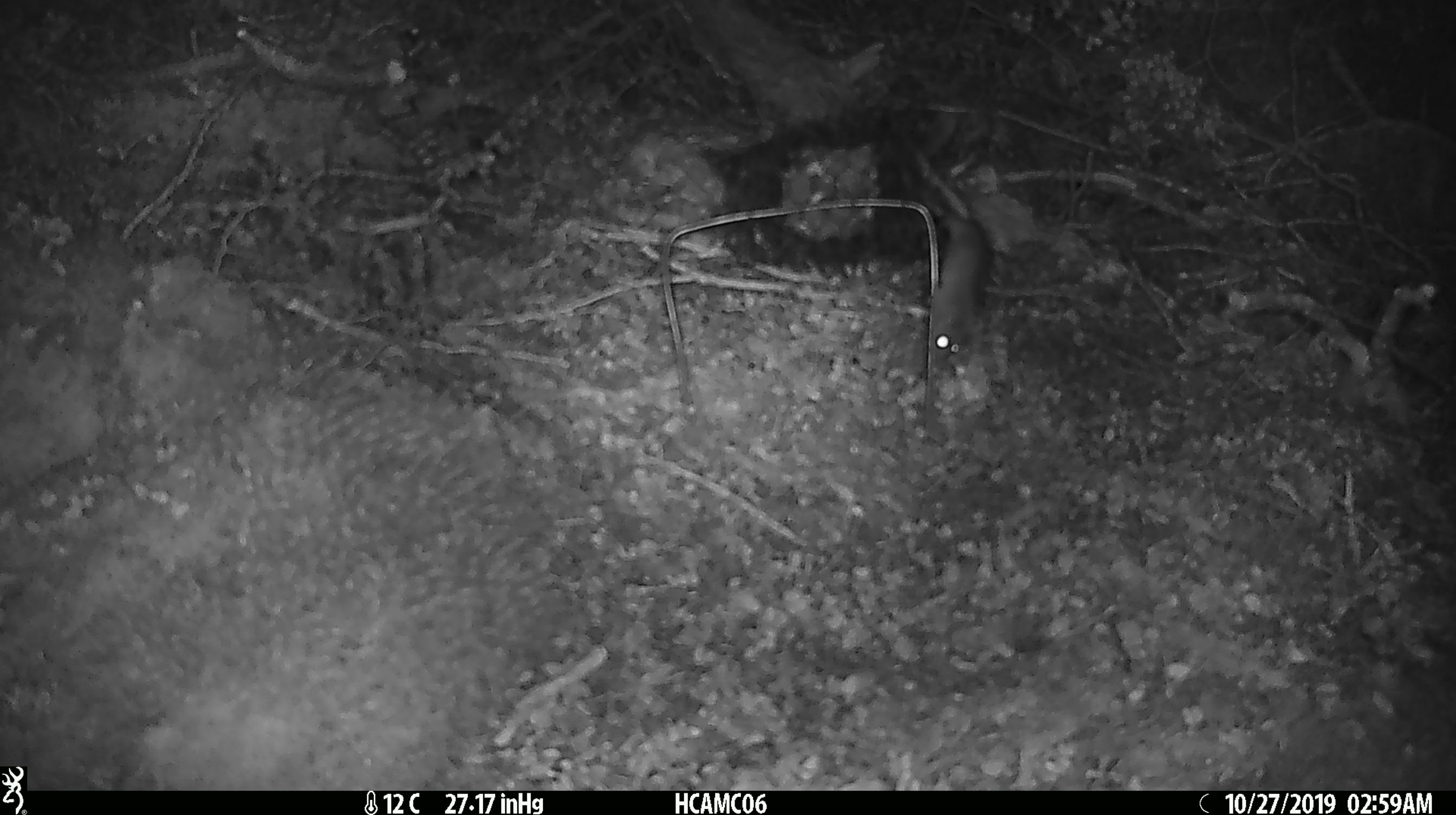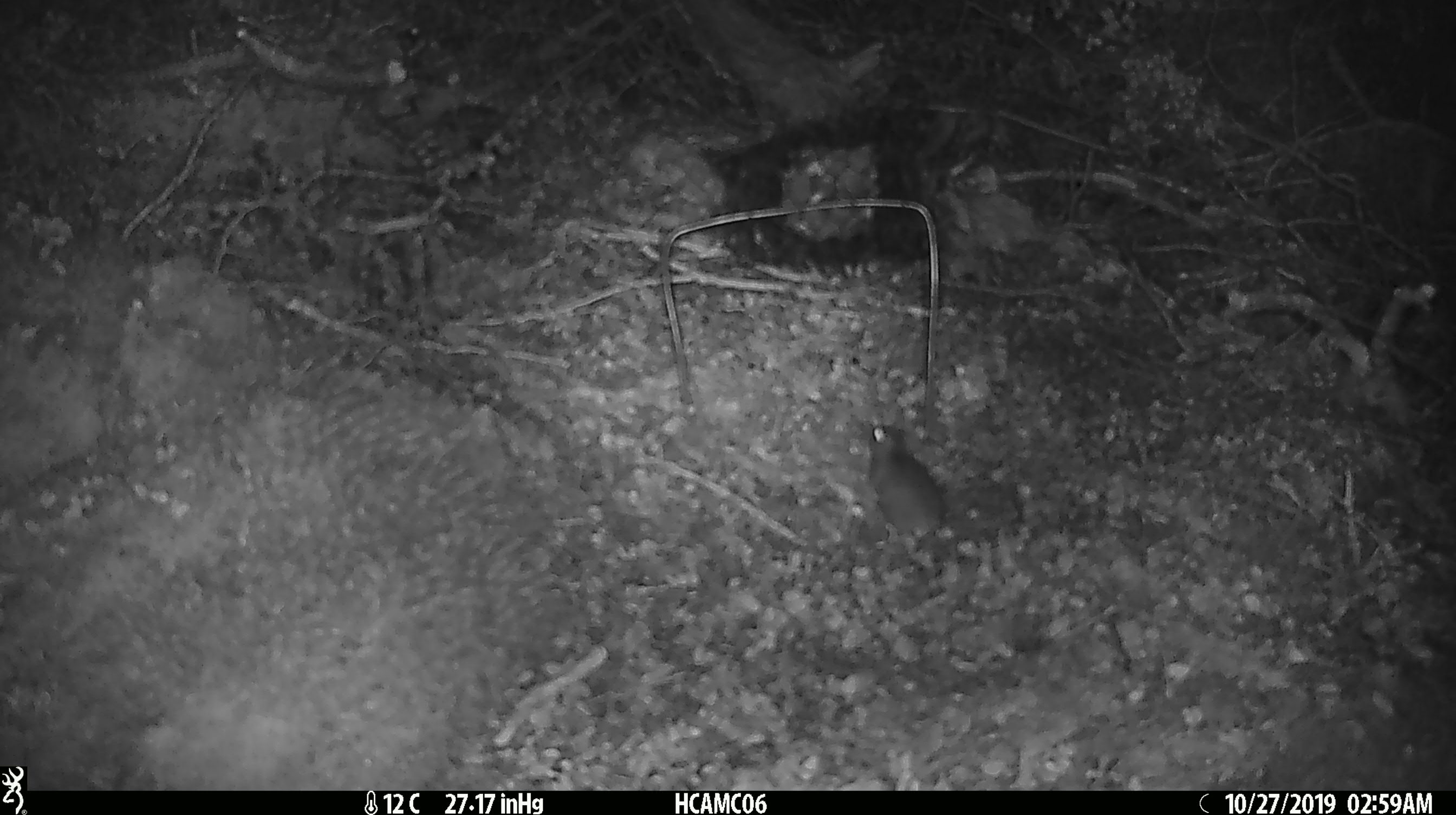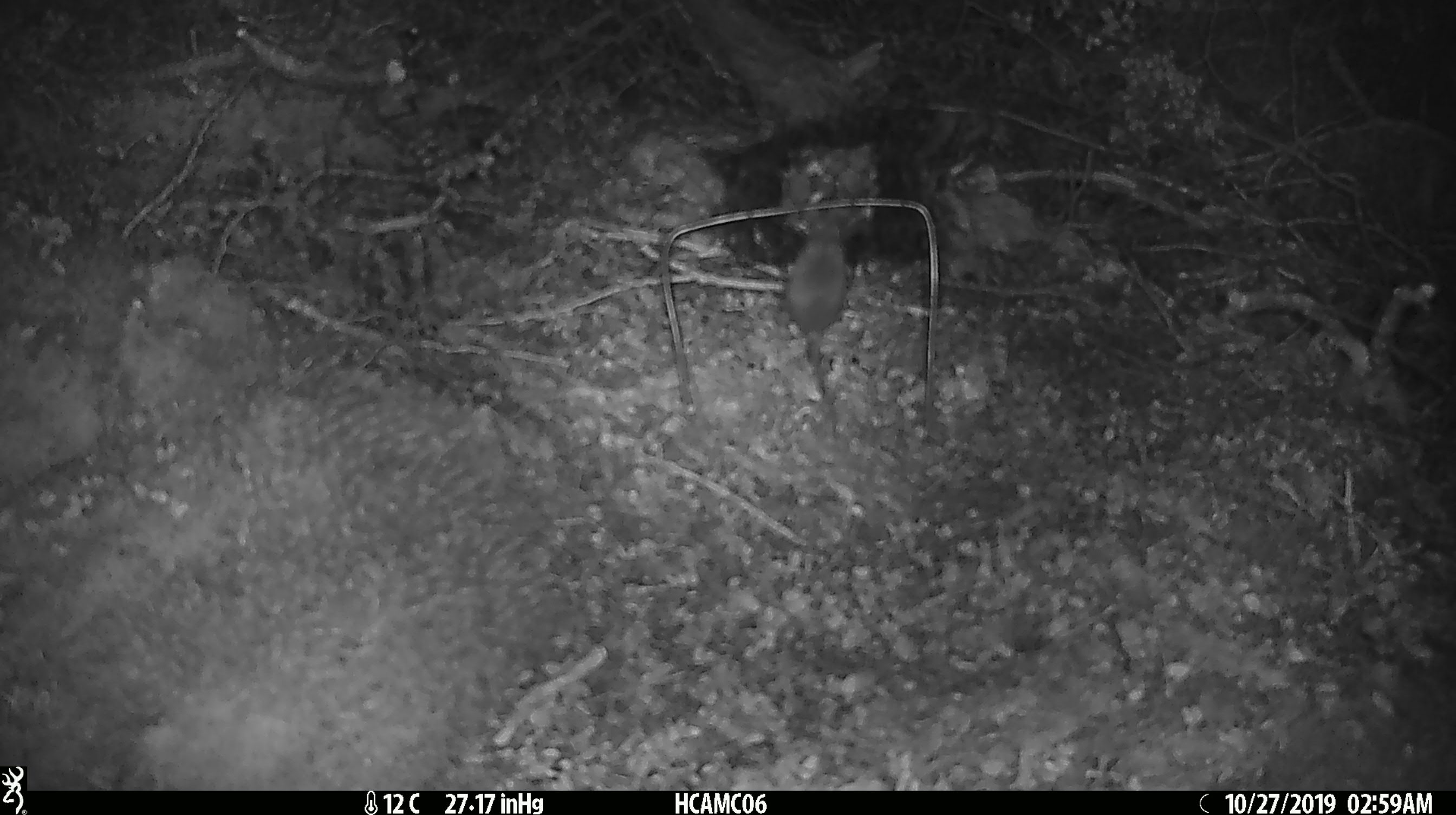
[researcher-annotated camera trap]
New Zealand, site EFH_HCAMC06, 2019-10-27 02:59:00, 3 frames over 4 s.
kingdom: Animalia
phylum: Chordata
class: Mammalia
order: Rodentia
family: Muridae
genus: Mus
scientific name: Mus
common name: mouse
Mouse (Mus).